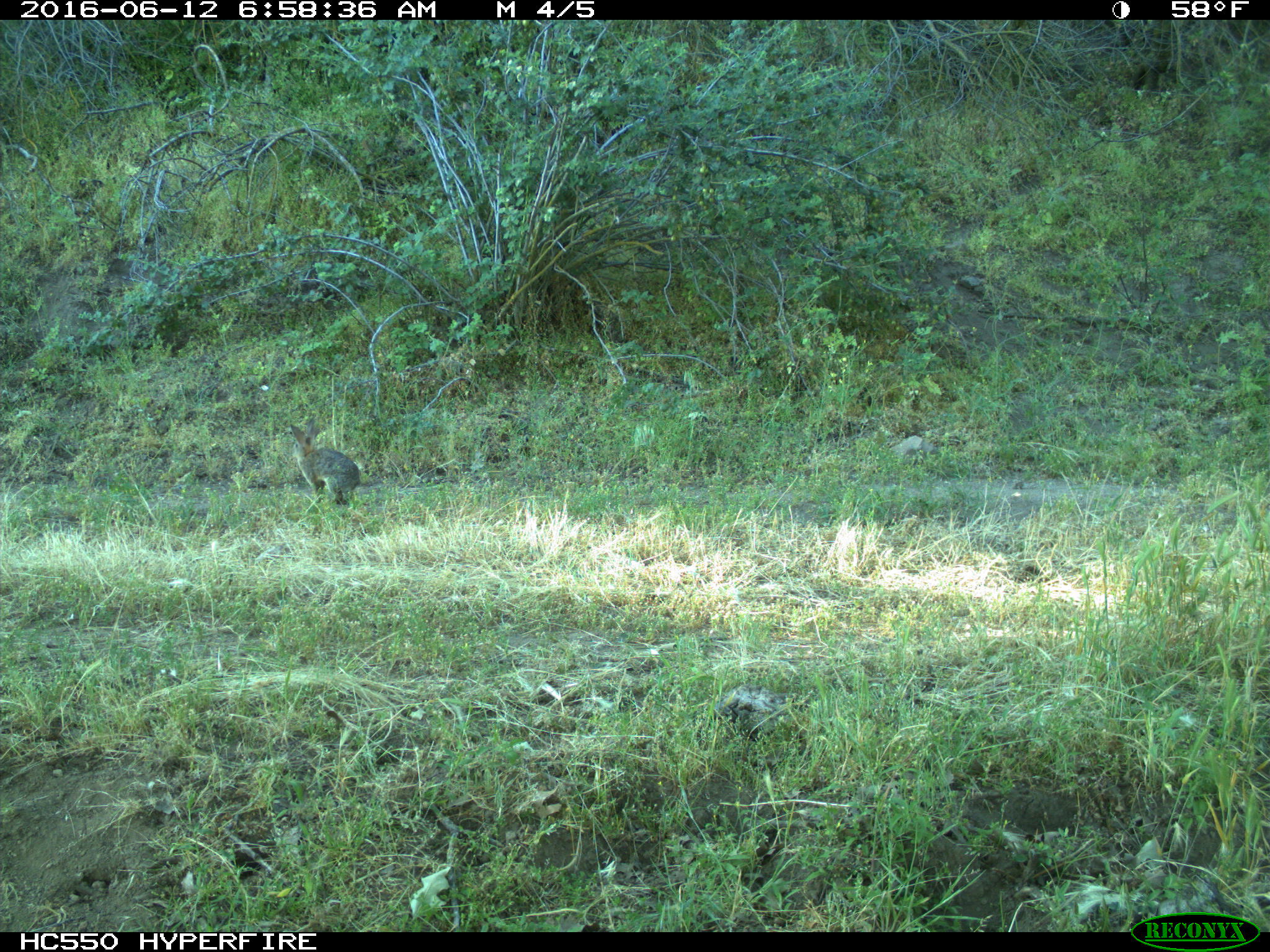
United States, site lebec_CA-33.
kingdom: Animalia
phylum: Chordata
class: Mammalia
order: Lagomorpha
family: Leporidae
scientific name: Leporidae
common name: rabbits and hares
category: unidentified rabbit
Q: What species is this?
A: Unidentified rabbit (rabbits and hares) (Leporidae).